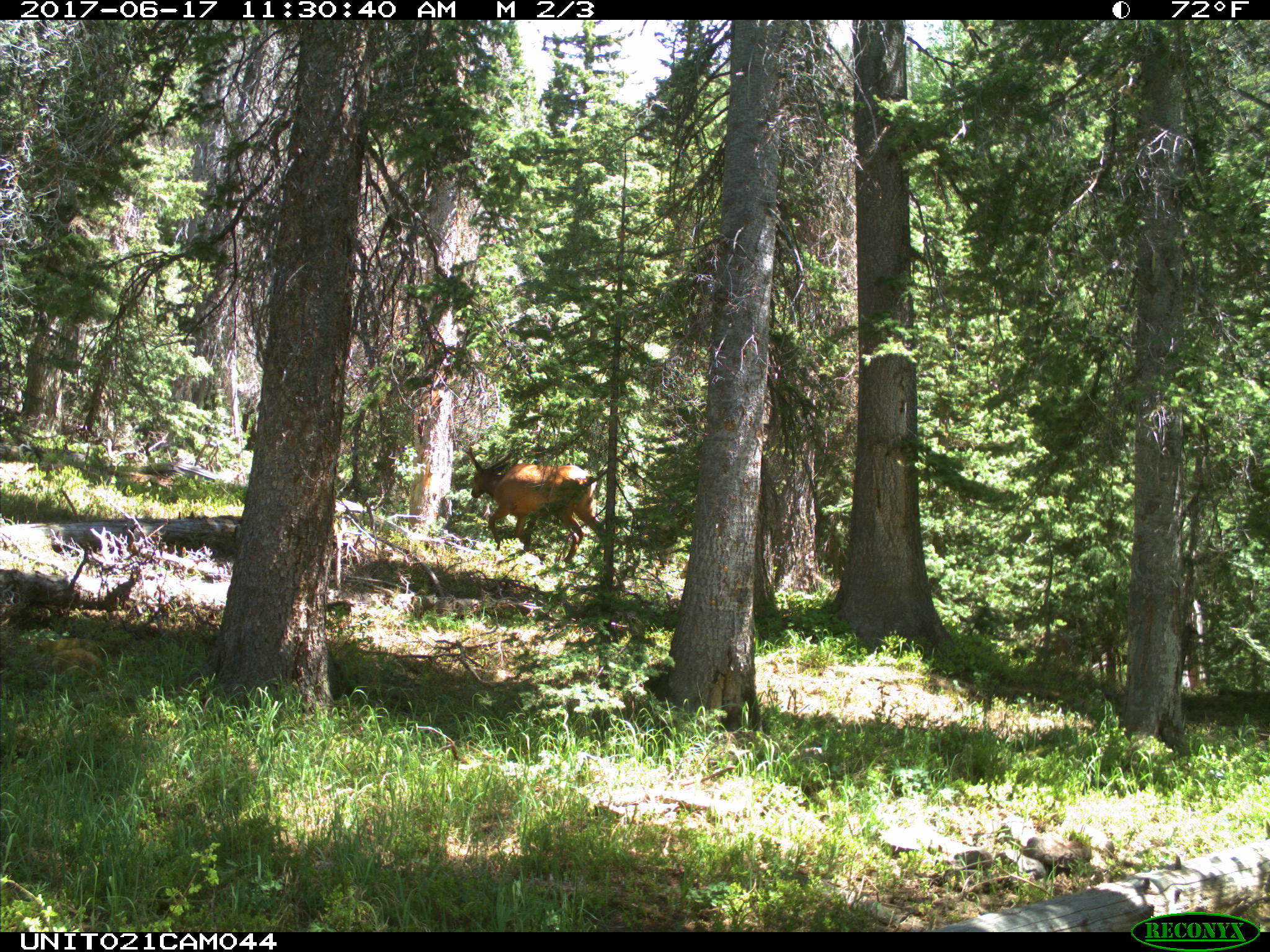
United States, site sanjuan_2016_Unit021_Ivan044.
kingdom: Animalia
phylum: Chordata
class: Mammalia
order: Artiodactyla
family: Cervidae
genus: Cervus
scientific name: Cervus elaphus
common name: red deer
Cervus elaphus (red deer).